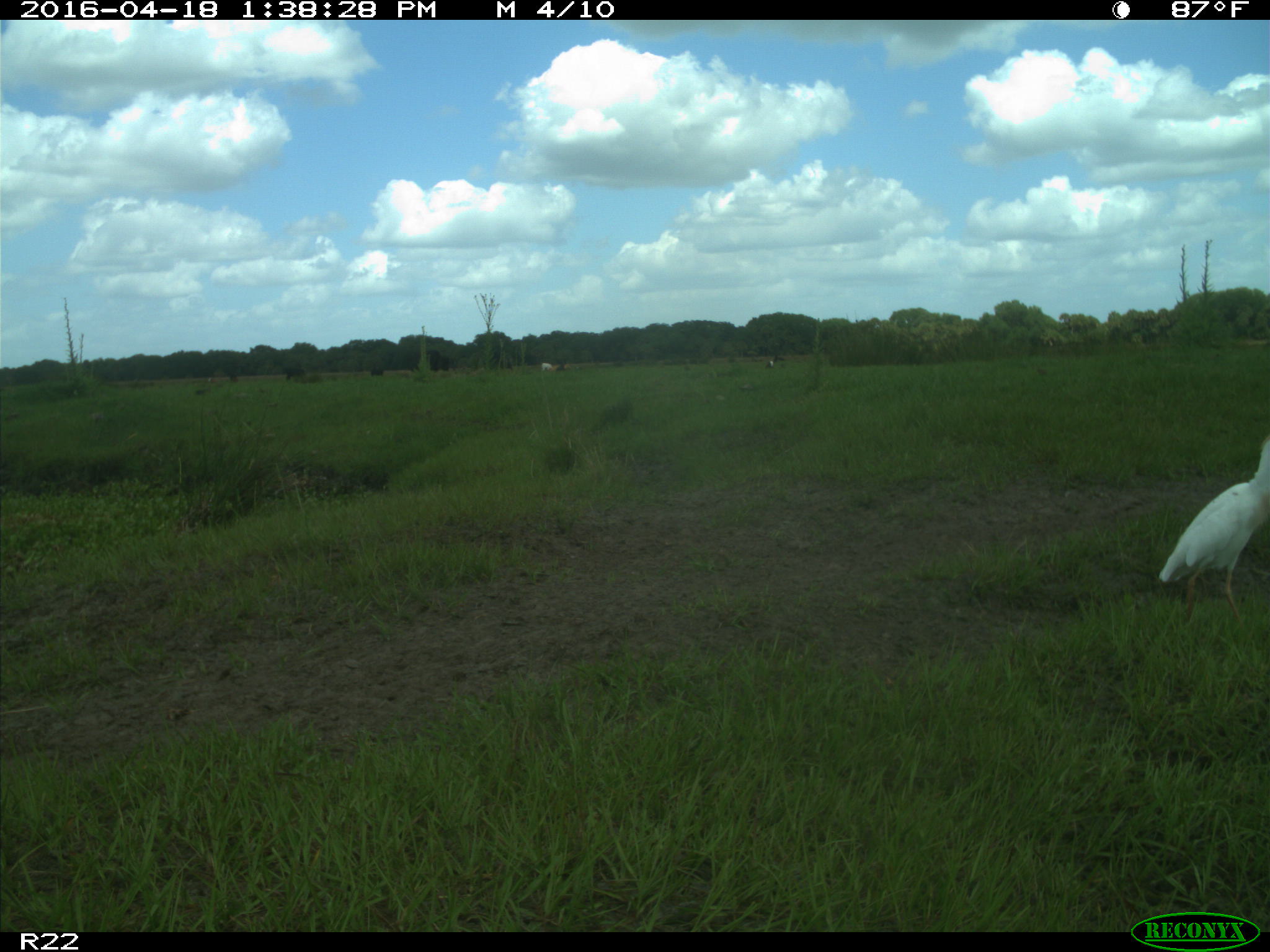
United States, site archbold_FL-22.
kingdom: Animalia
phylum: Chordata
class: Aves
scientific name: Aves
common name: birds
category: unidentified bird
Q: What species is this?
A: Unidentified bird (birds) (Aves).